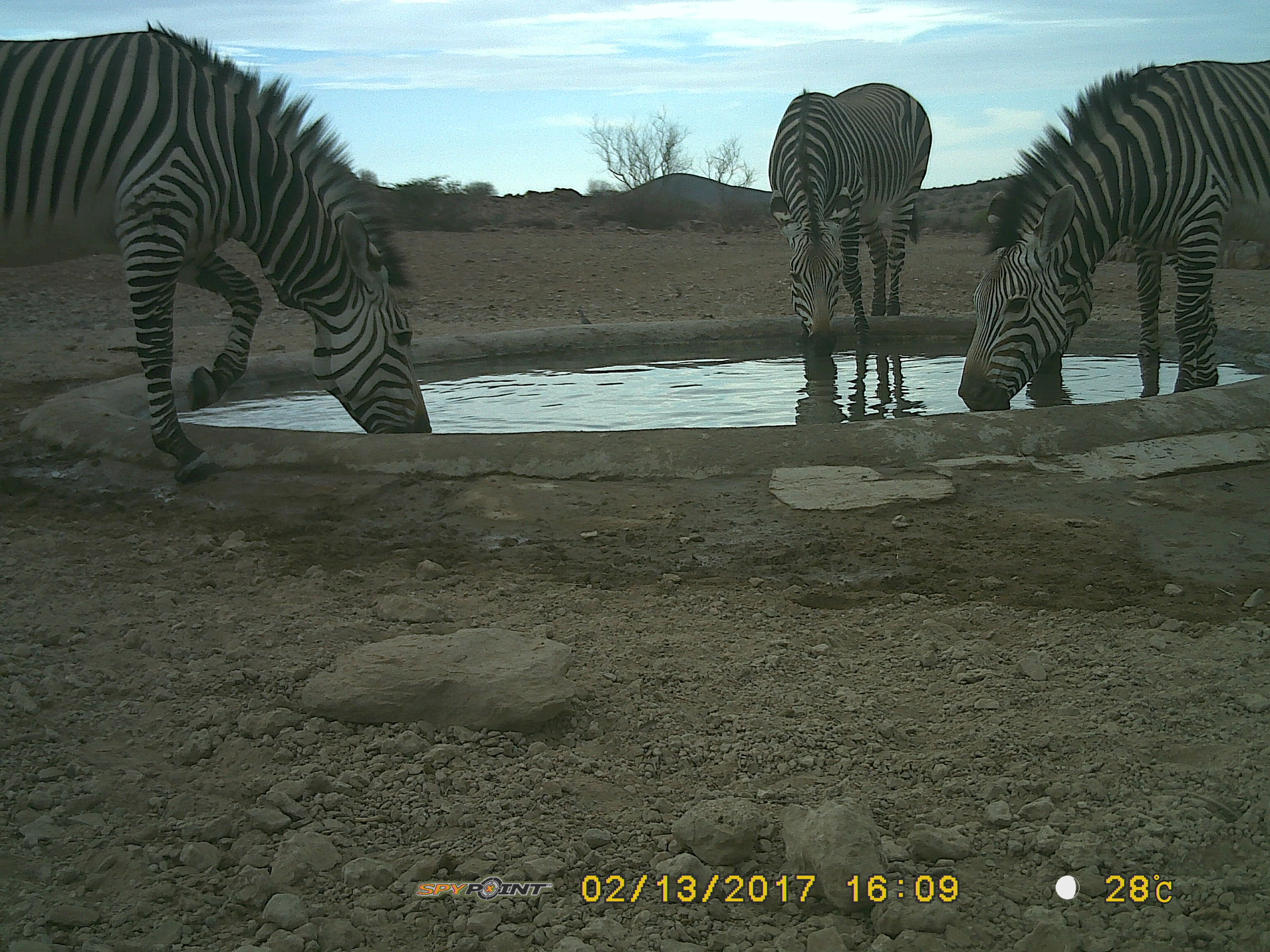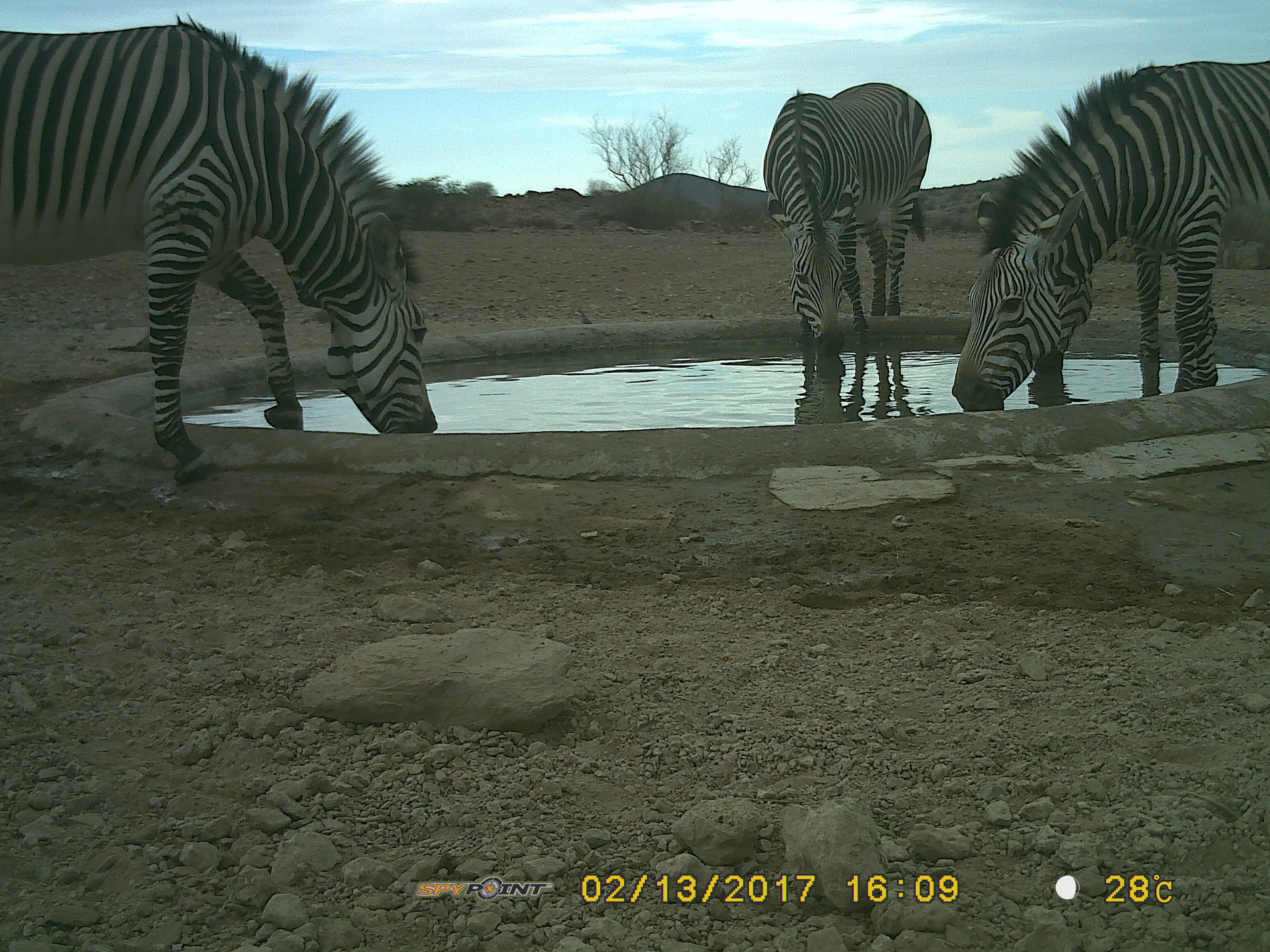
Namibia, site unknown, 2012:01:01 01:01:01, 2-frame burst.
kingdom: Animalia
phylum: Chordata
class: Mammalia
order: Perissodactyla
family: Equidae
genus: Equus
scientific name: Equus zebra hartmannae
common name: hartmann's mountain zebra